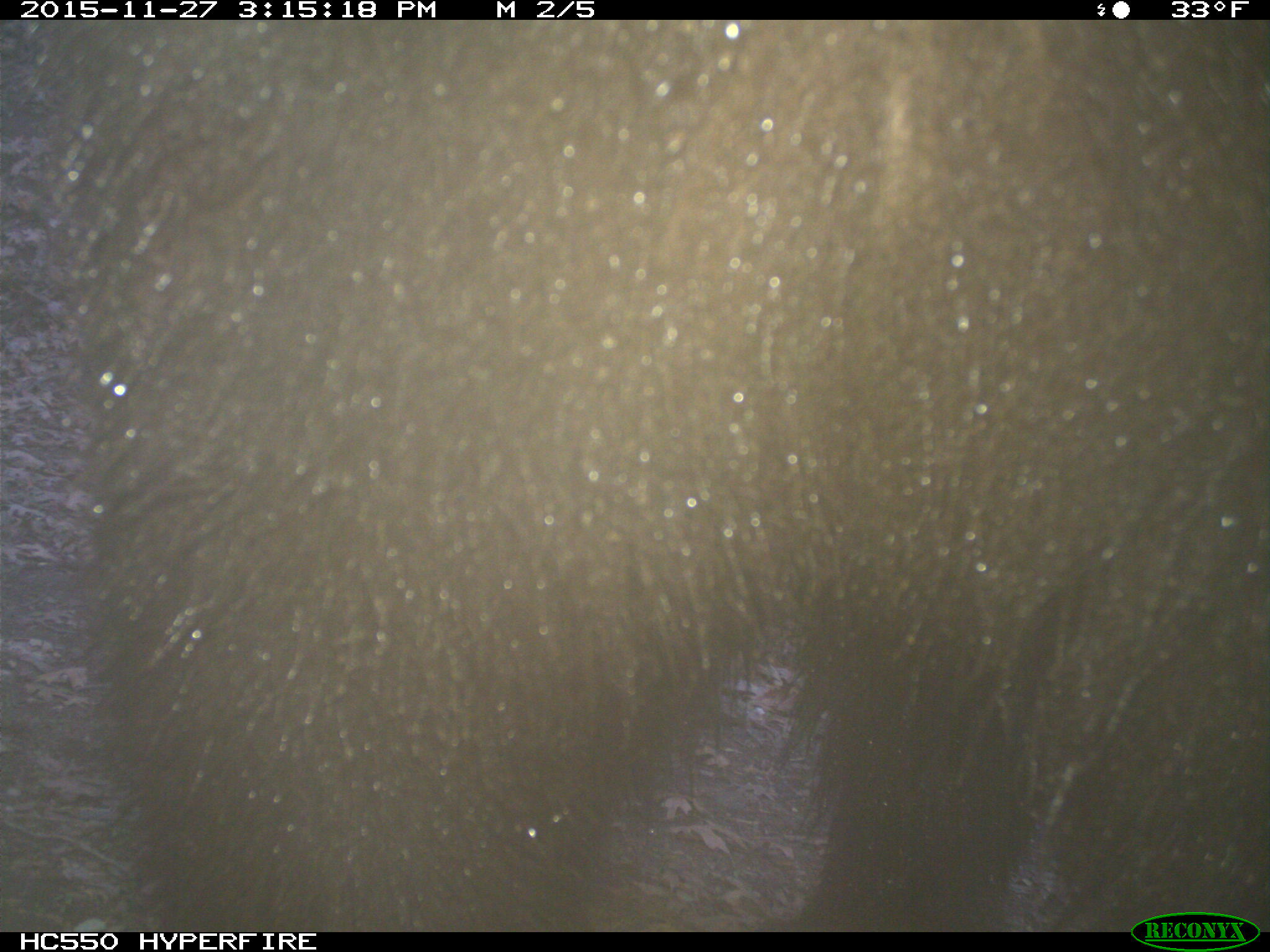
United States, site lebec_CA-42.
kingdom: Animalia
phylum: Chordata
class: Mammalia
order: Carnivora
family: Ursidae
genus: Ursus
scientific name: Ursus americanus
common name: american black bear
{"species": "Ursus americanus (american black bear)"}